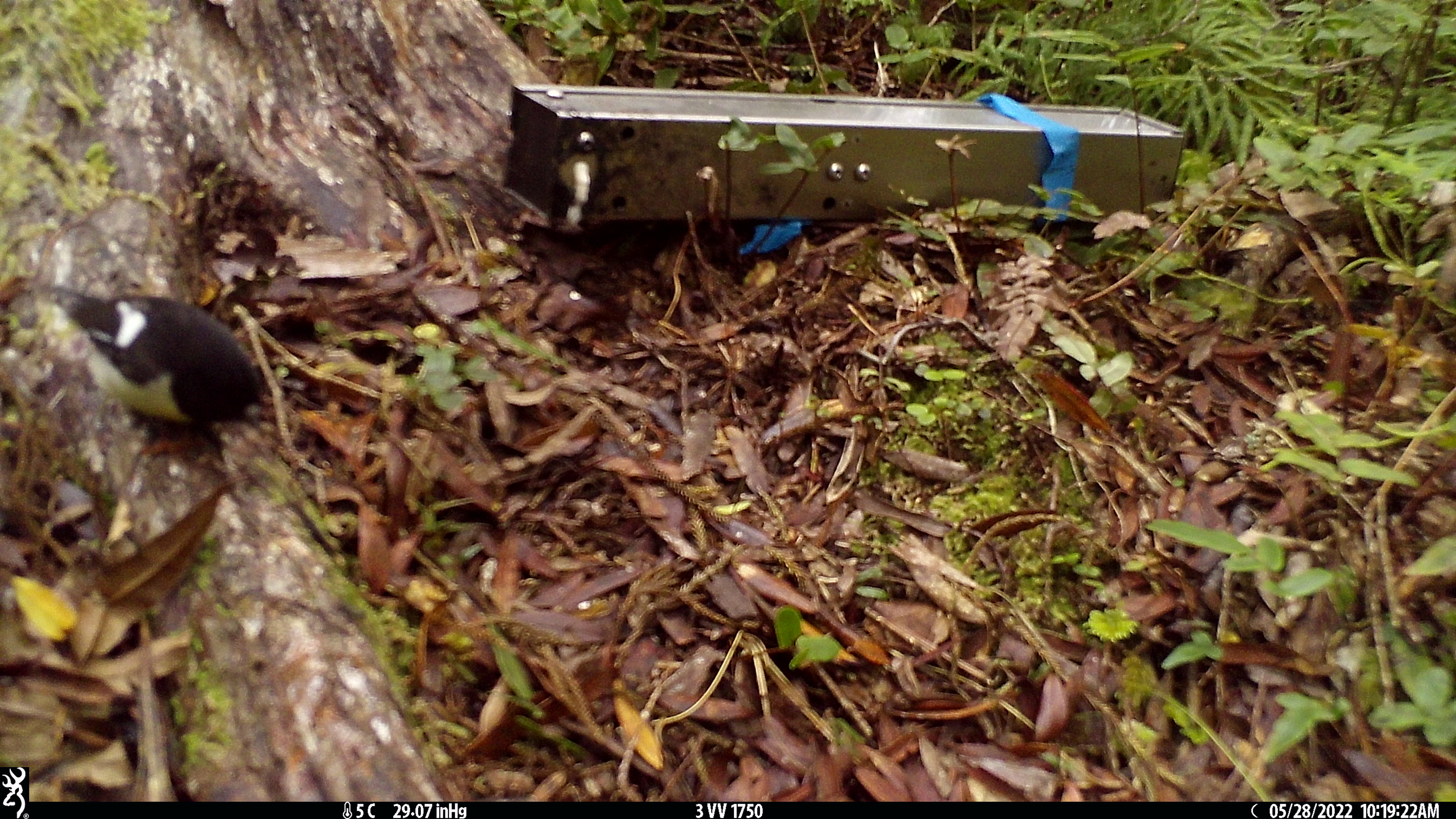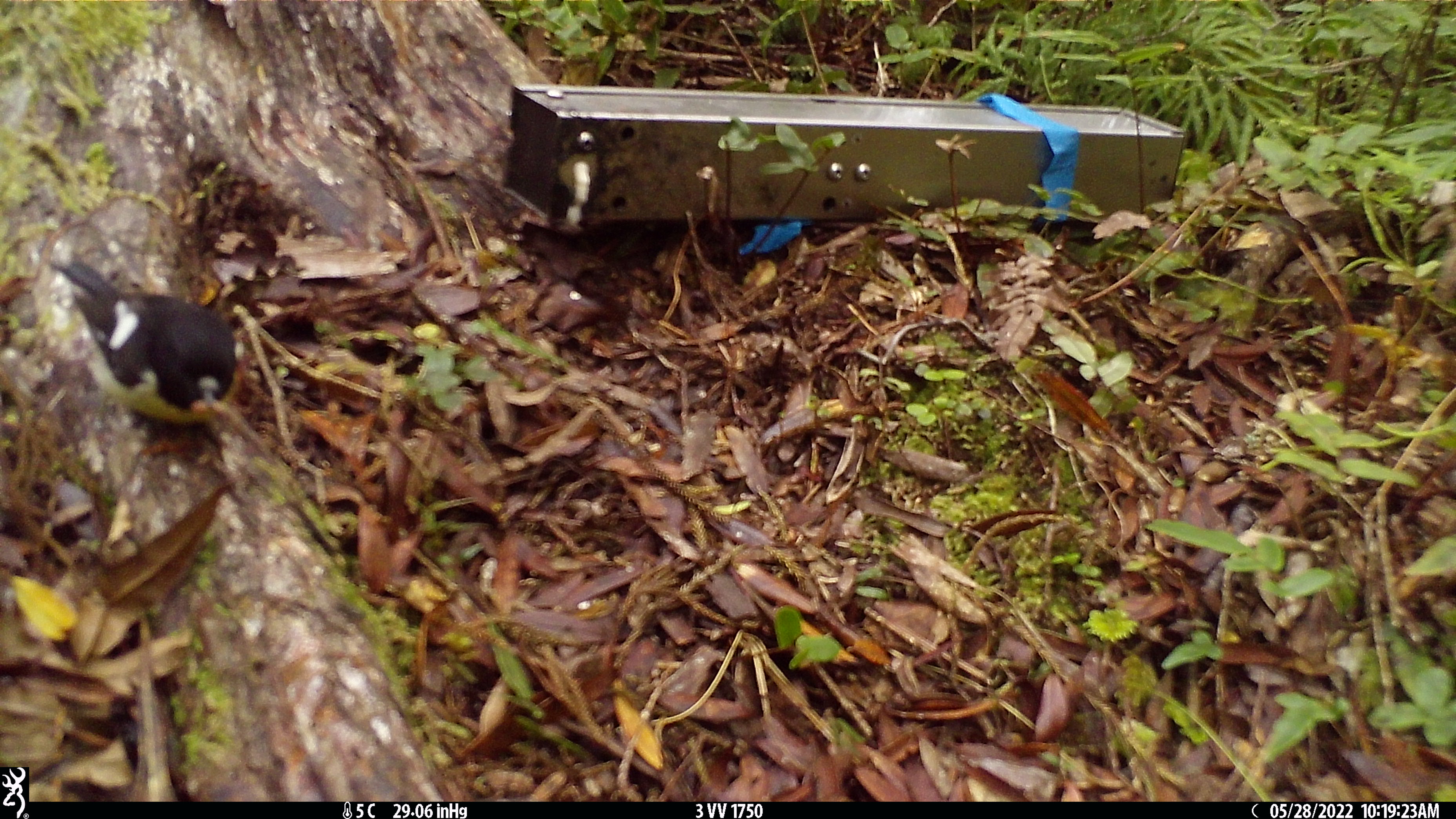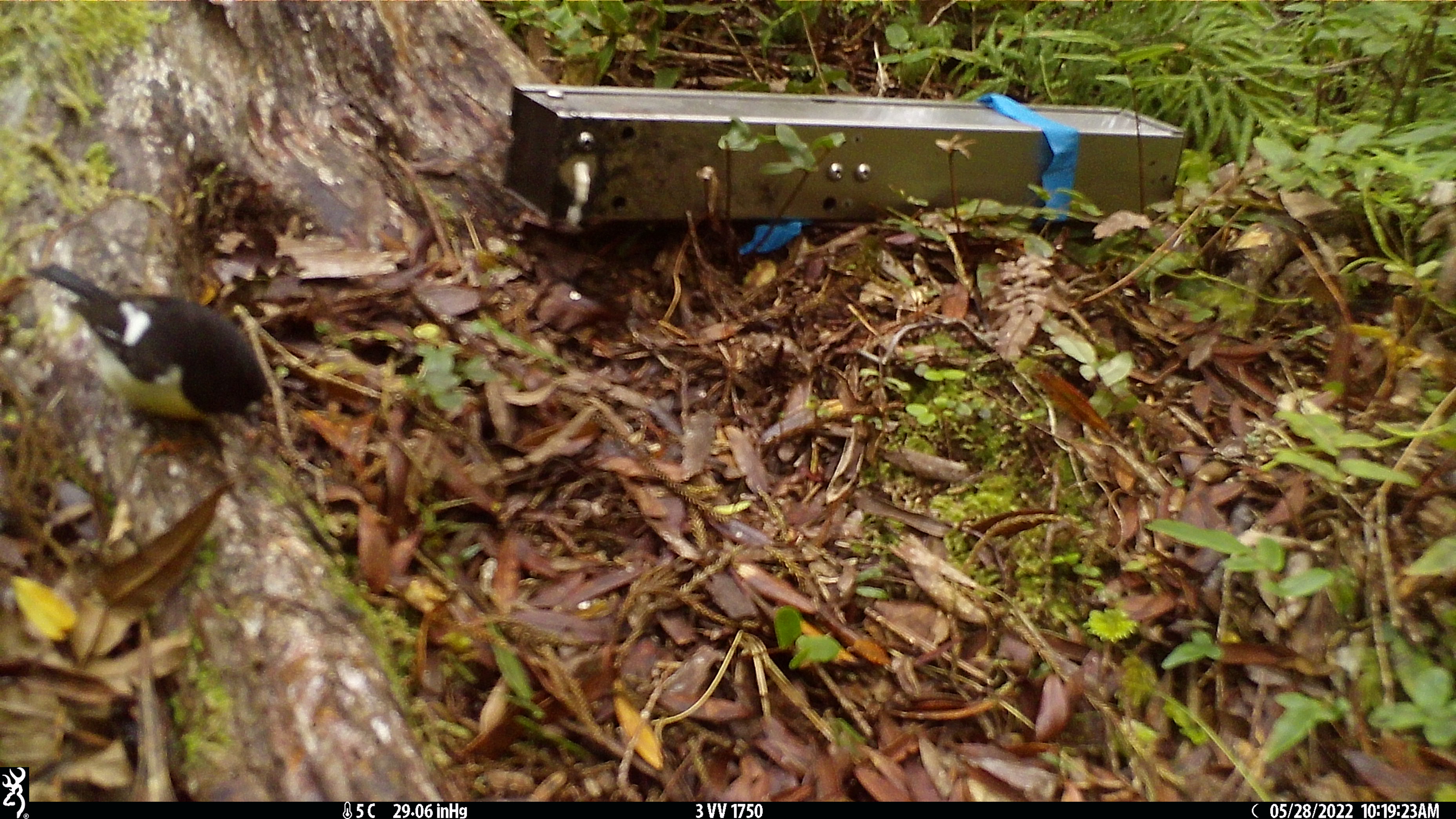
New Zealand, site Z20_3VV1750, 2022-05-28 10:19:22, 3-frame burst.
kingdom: Animalia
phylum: Chordata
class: Aves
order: Passeriformes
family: Petroicidae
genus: Petroica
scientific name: Petroica macrocephala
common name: tomtit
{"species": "tomtit (Petroica macrocephala)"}